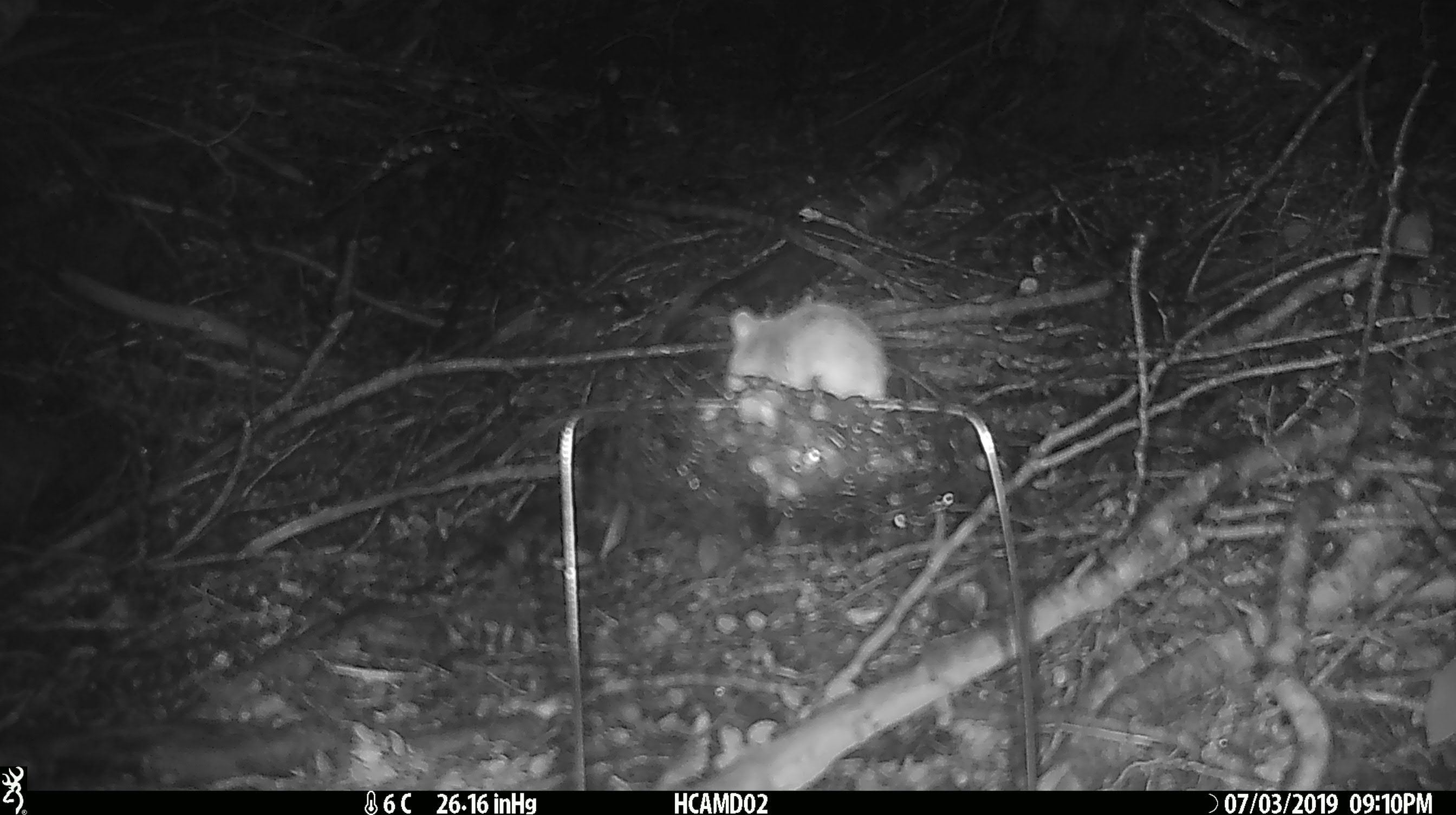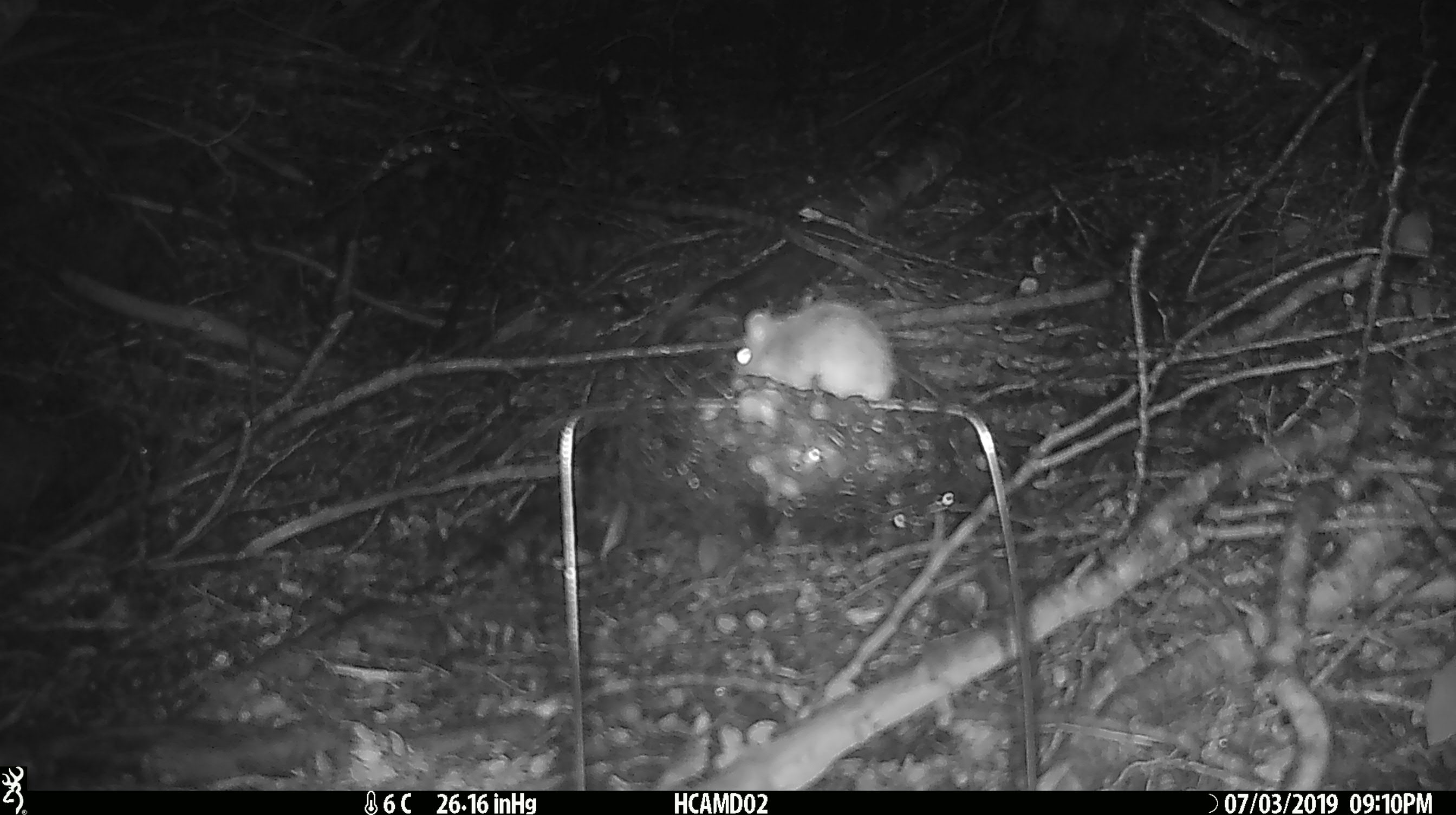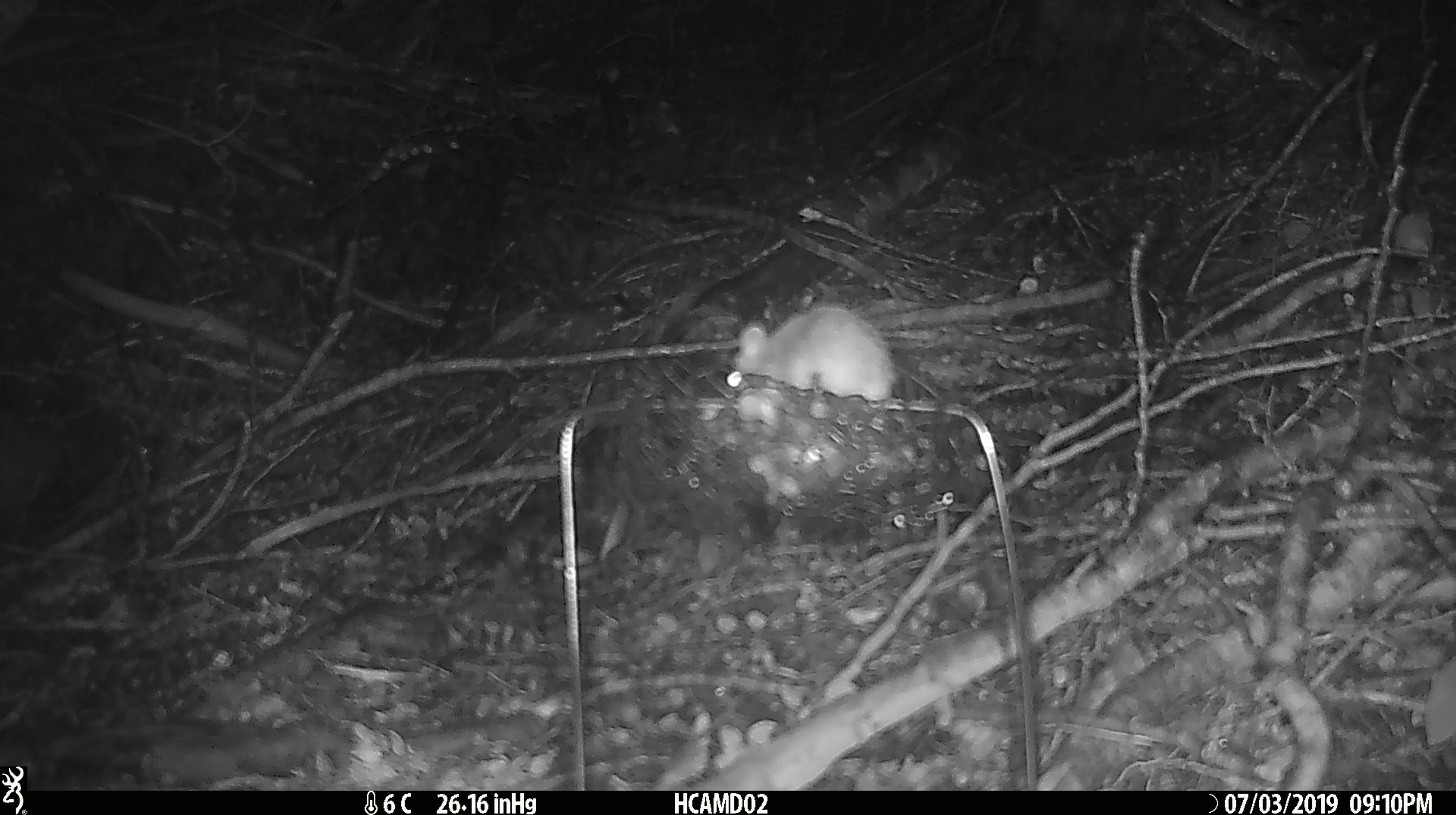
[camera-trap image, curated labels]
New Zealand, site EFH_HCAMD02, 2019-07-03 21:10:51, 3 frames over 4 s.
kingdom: Animalia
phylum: Chordata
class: Mammalia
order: Rodentia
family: Muridae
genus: Mus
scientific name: Mus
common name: mouse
Mouse (Mus).